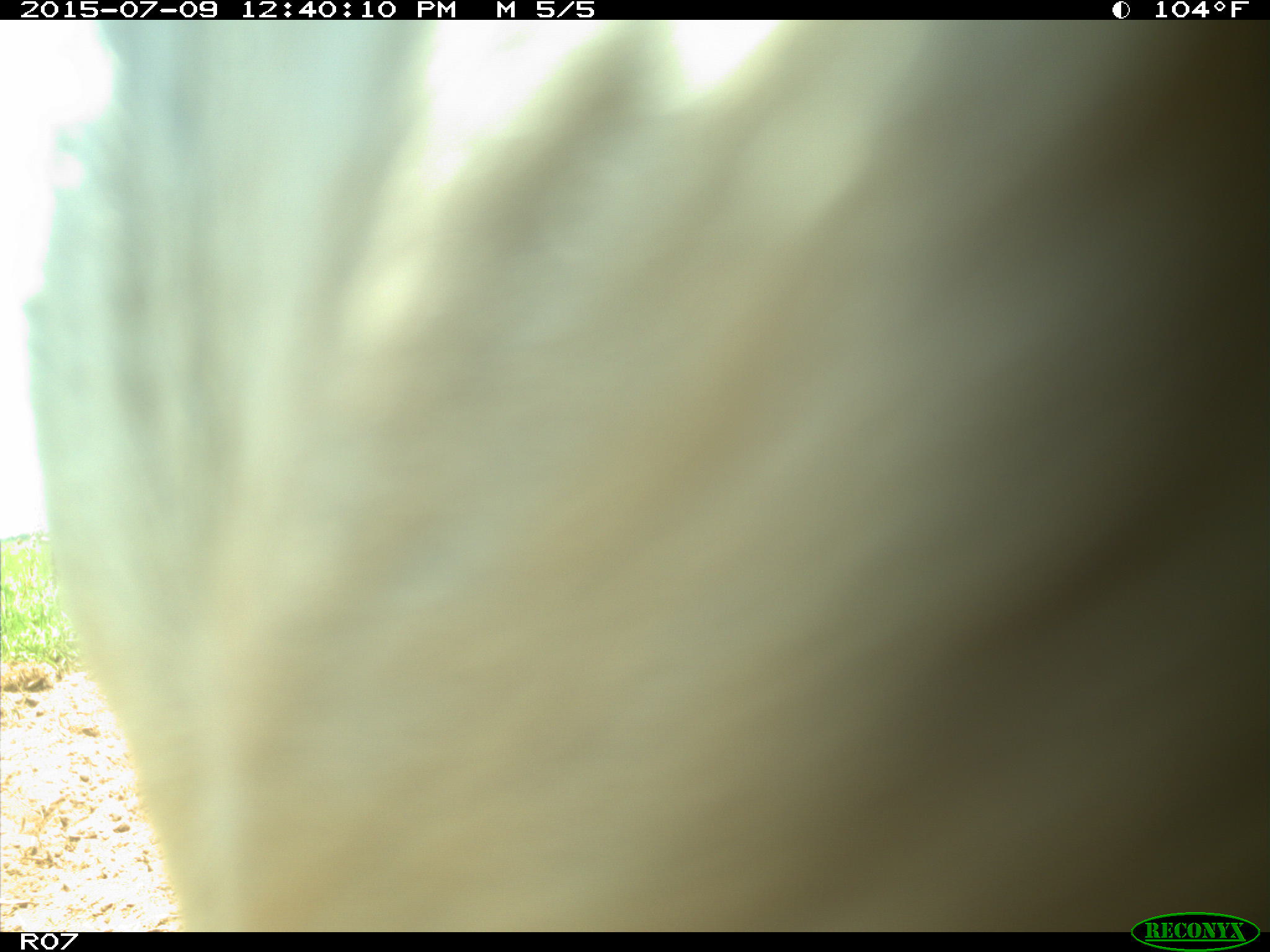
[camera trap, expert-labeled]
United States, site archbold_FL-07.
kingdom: Animalia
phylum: Chordata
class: Mammalia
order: Artiodactyla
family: Bovidae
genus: Bos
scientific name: Bos taurus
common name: domestic cow